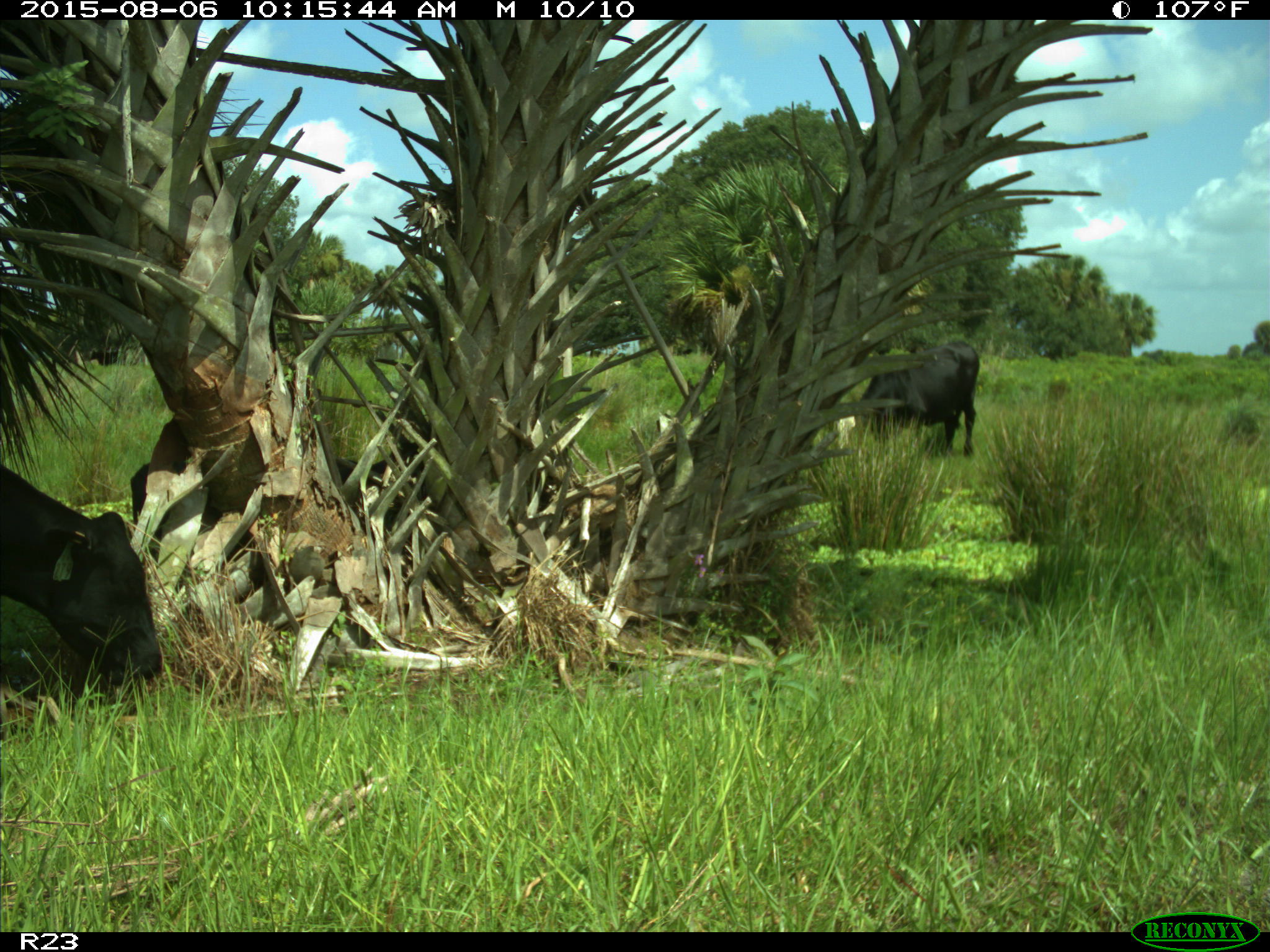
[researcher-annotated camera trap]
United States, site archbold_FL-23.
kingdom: Animalia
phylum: Chordata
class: Mammalia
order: Artiodactyla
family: Bovidae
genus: Bos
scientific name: Bos taurus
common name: domestic cow